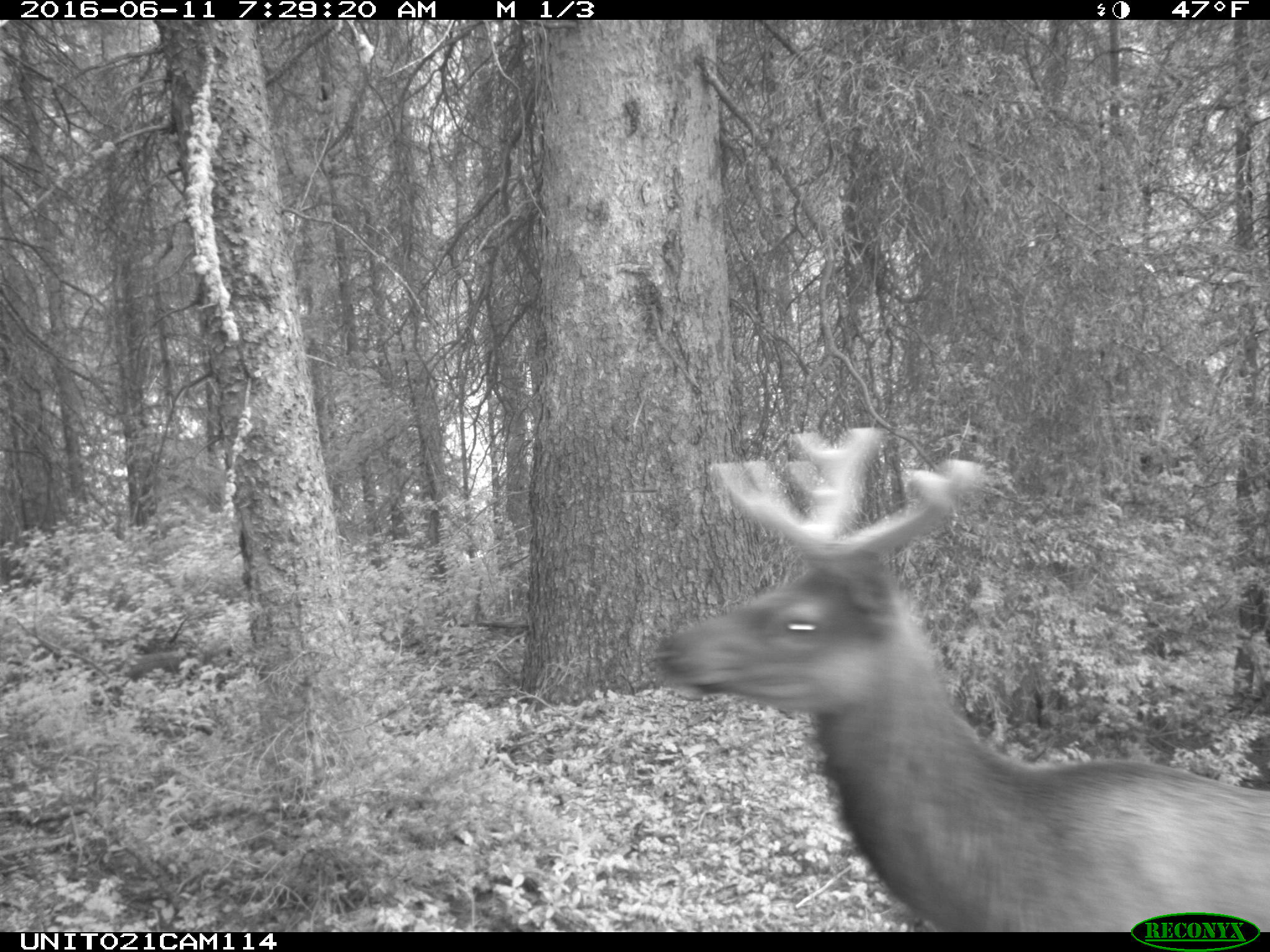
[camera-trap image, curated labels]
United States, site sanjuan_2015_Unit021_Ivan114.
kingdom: Animalia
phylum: Chordata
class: Mammalia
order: Artiodactyla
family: Cervidae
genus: Cervus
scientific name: Cervus elaphus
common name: red deer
Cervus elaphus (red deer).